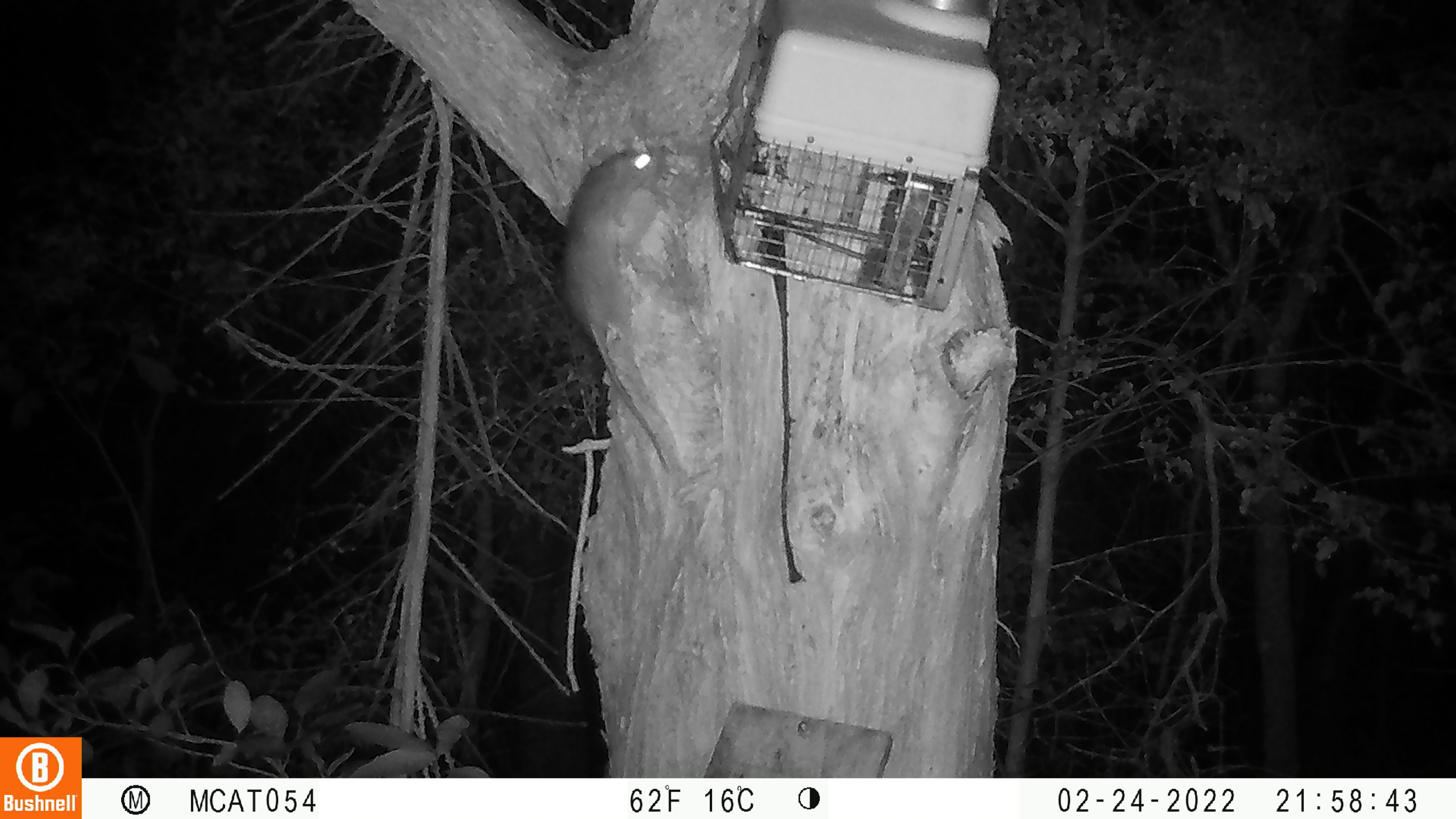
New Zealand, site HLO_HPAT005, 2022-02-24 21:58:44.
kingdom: Animalia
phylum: Chordata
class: Mammalia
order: Rodentia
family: Muridae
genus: Rattus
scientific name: Rattus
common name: rat